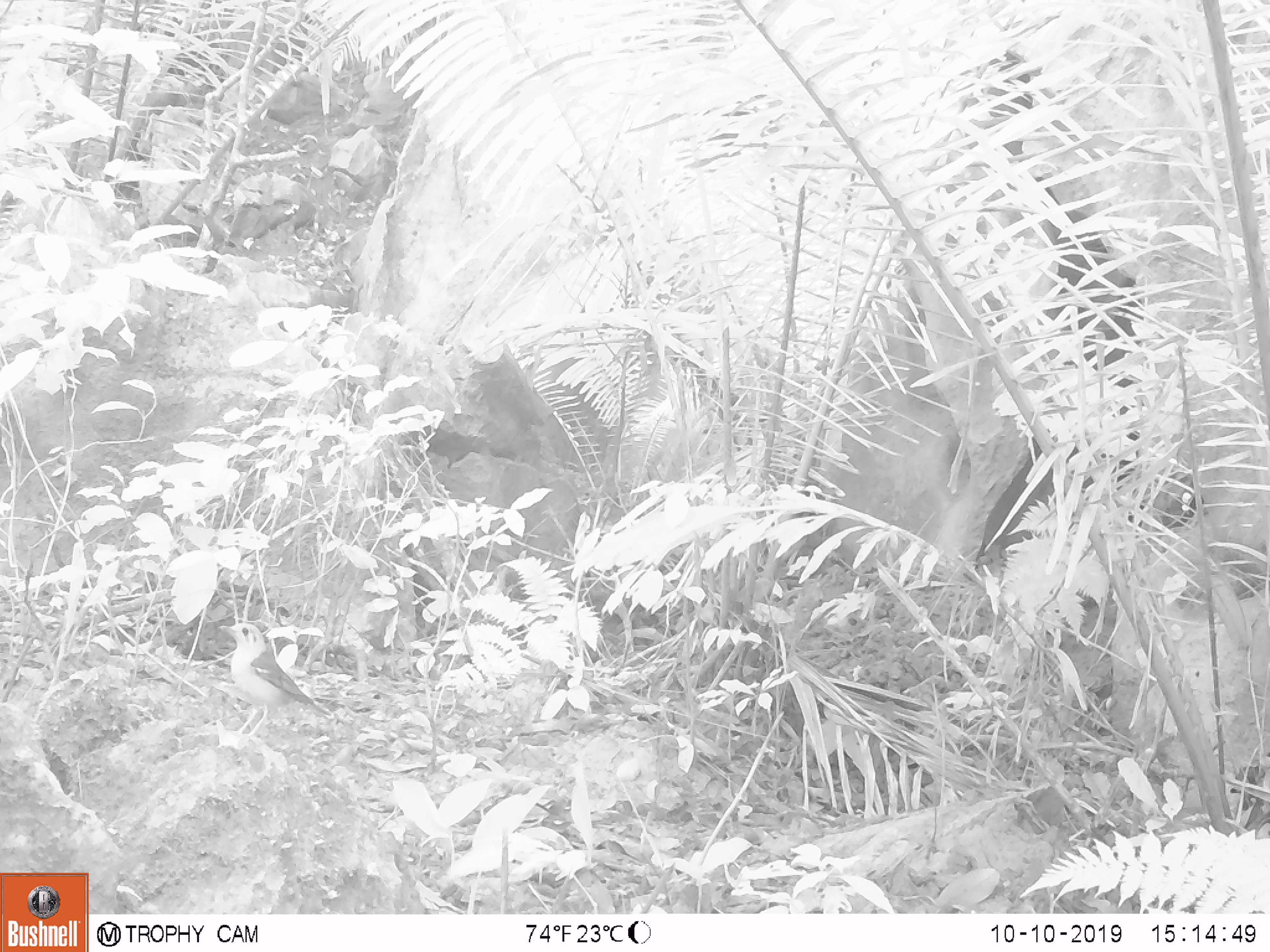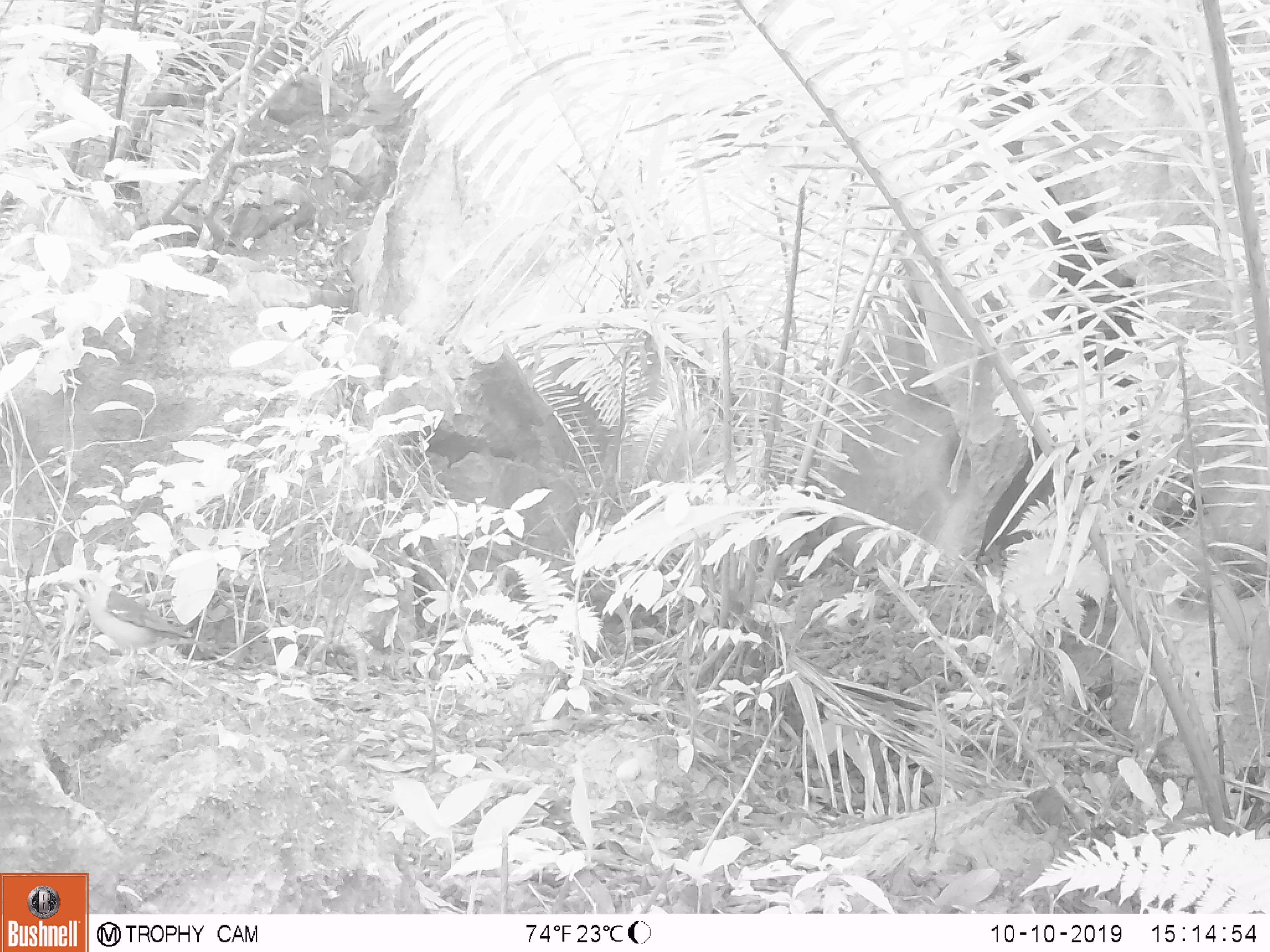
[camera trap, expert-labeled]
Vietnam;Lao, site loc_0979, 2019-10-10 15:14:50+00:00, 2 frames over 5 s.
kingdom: Animalia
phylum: Chordata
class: Aves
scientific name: Aves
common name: bird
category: unidentified bird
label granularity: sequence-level